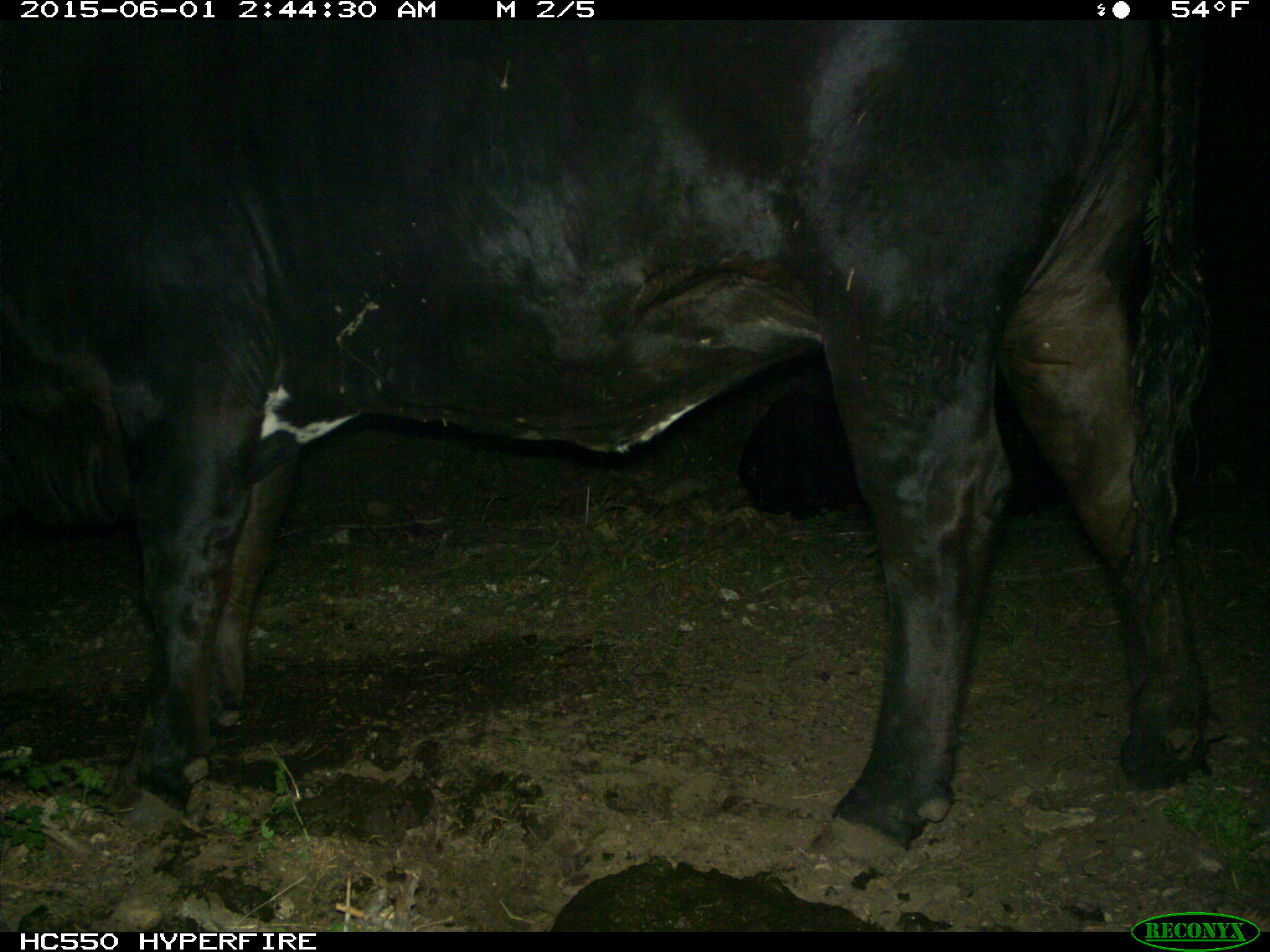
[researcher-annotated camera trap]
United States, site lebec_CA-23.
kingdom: Animalia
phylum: Chordata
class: Mammalia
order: Artiodactyla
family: Bovidae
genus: Bos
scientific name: Bos taurus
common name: domestic cow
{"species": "Bos taurus (domestic cow)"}